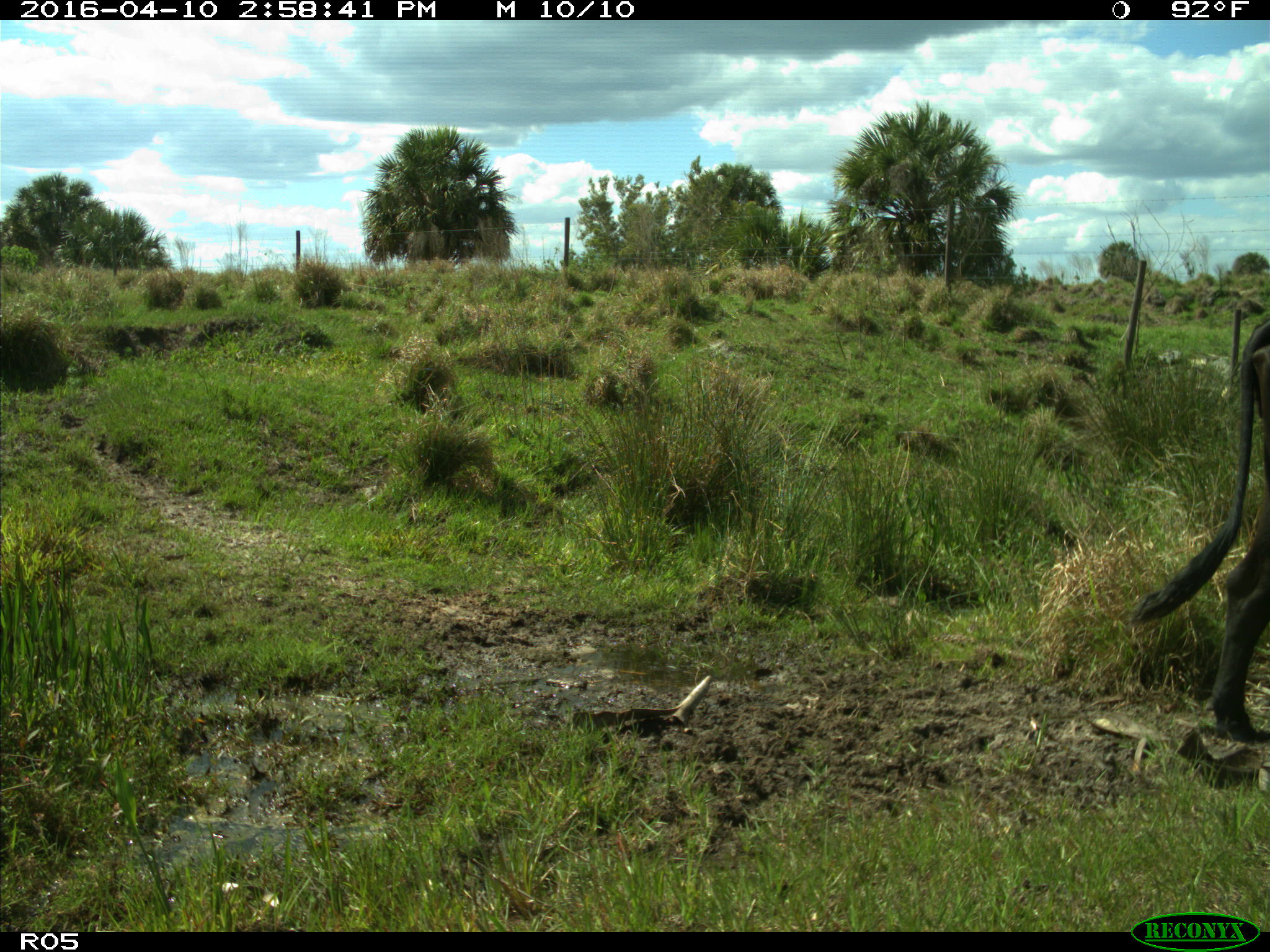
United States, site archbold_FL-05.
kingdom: Animalia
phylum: Chordata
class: Mammalia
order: Artiodactyla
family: Bovidae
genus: Bos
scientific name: Bos taurus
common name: domestic cow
Bos taurus (domestic cow).